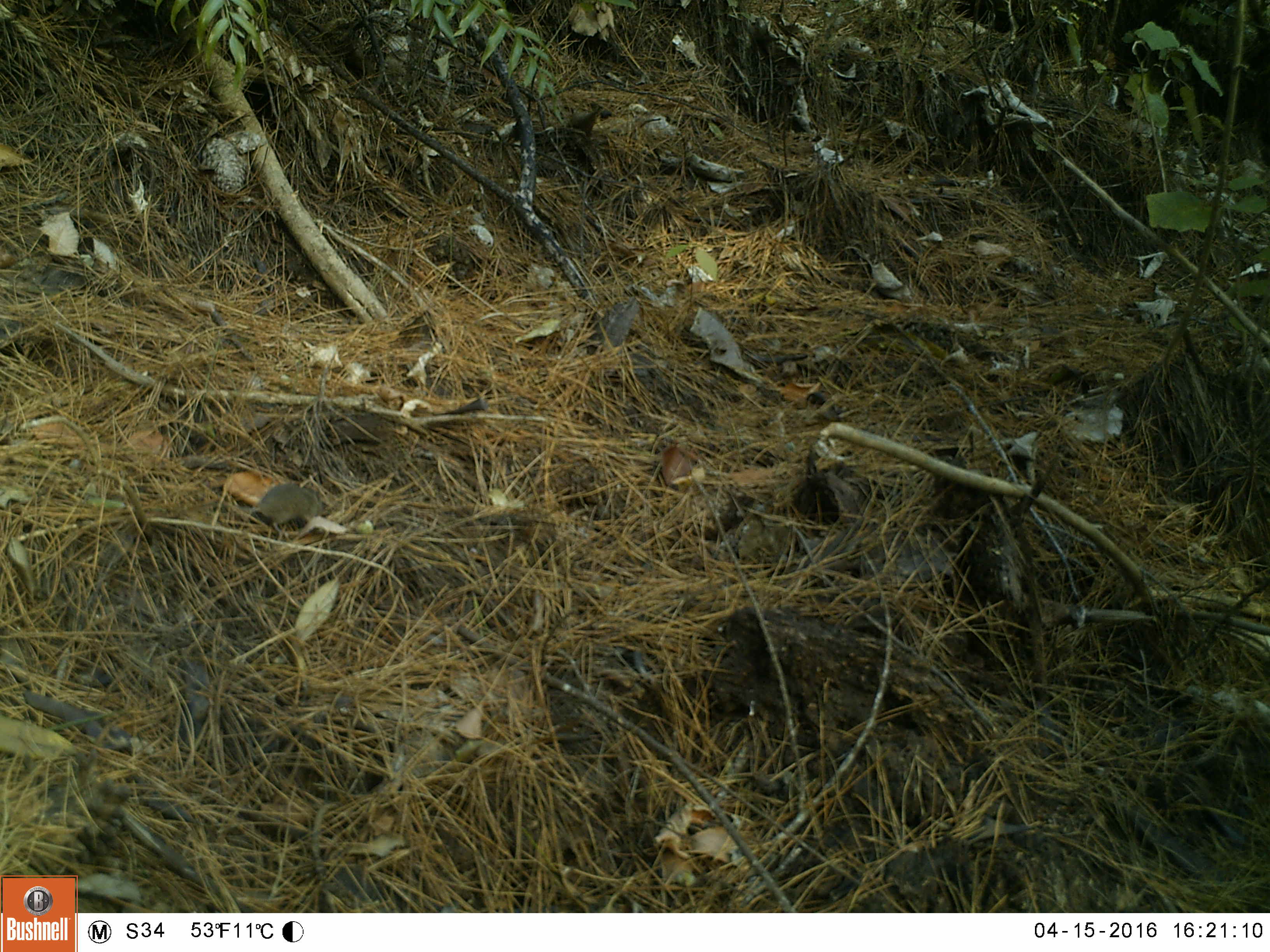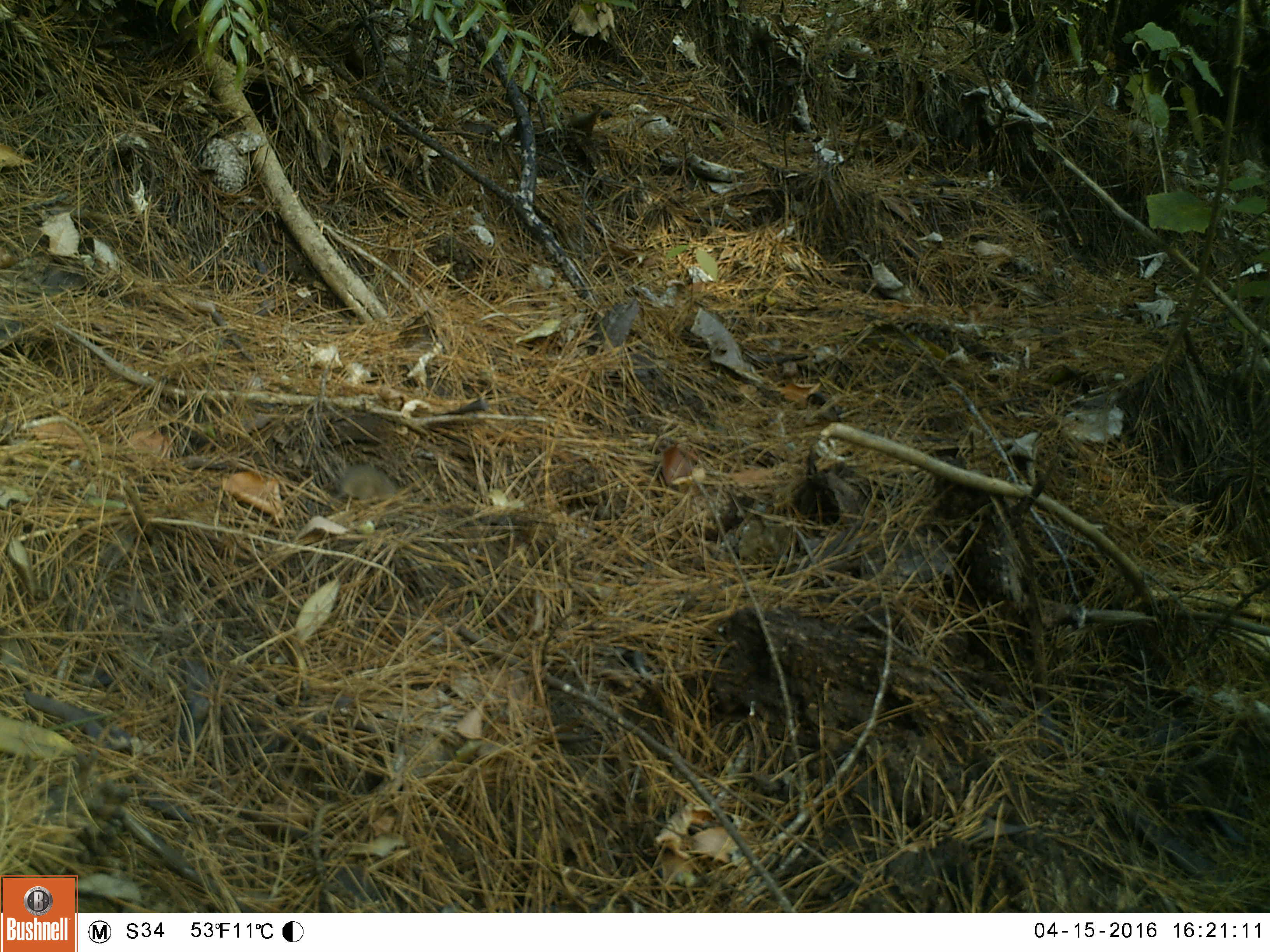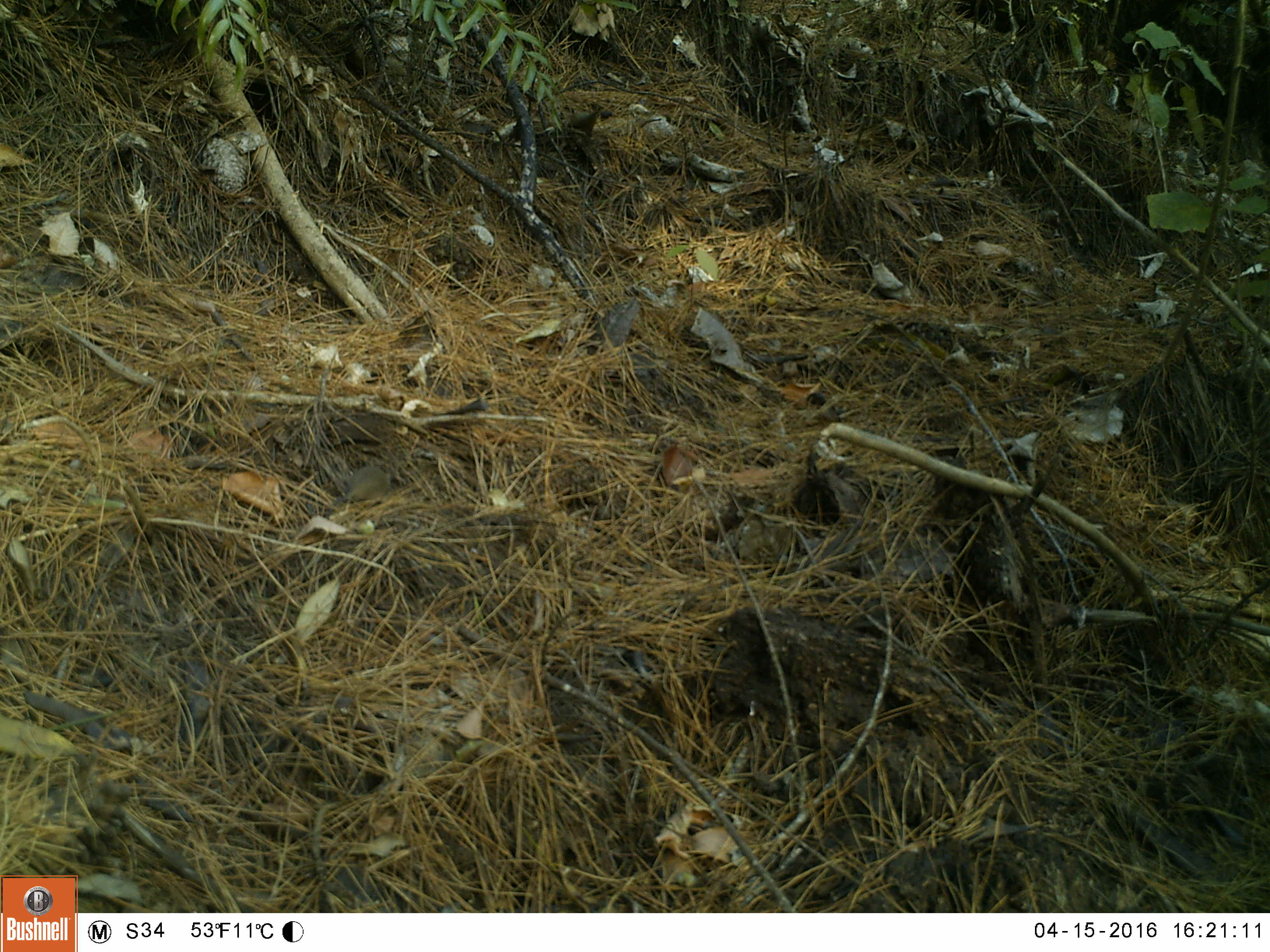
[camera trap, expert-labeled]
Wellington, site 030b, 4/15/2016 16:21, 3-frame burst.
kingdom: Animalia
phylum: Chordata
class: Mammalia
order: Rodentia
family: Muridae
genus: Mus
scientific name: Mus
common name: mouse